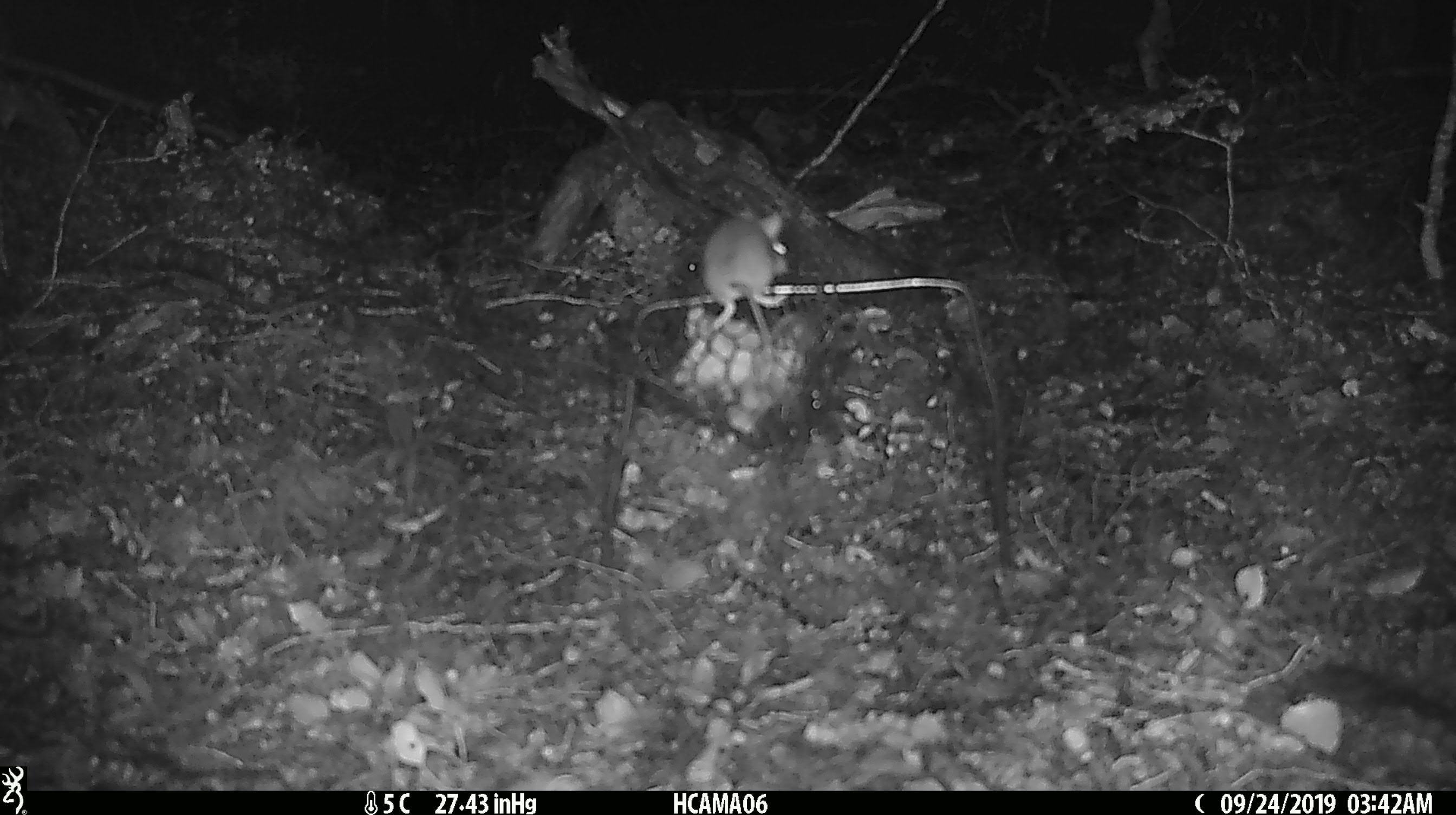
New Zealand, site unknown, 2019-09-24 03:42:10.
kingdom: Animalia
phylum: Chordata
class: Mammalia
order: Rodentia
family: Muridae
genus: Mus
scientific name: Mus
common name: mouse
Mouse (Mus).